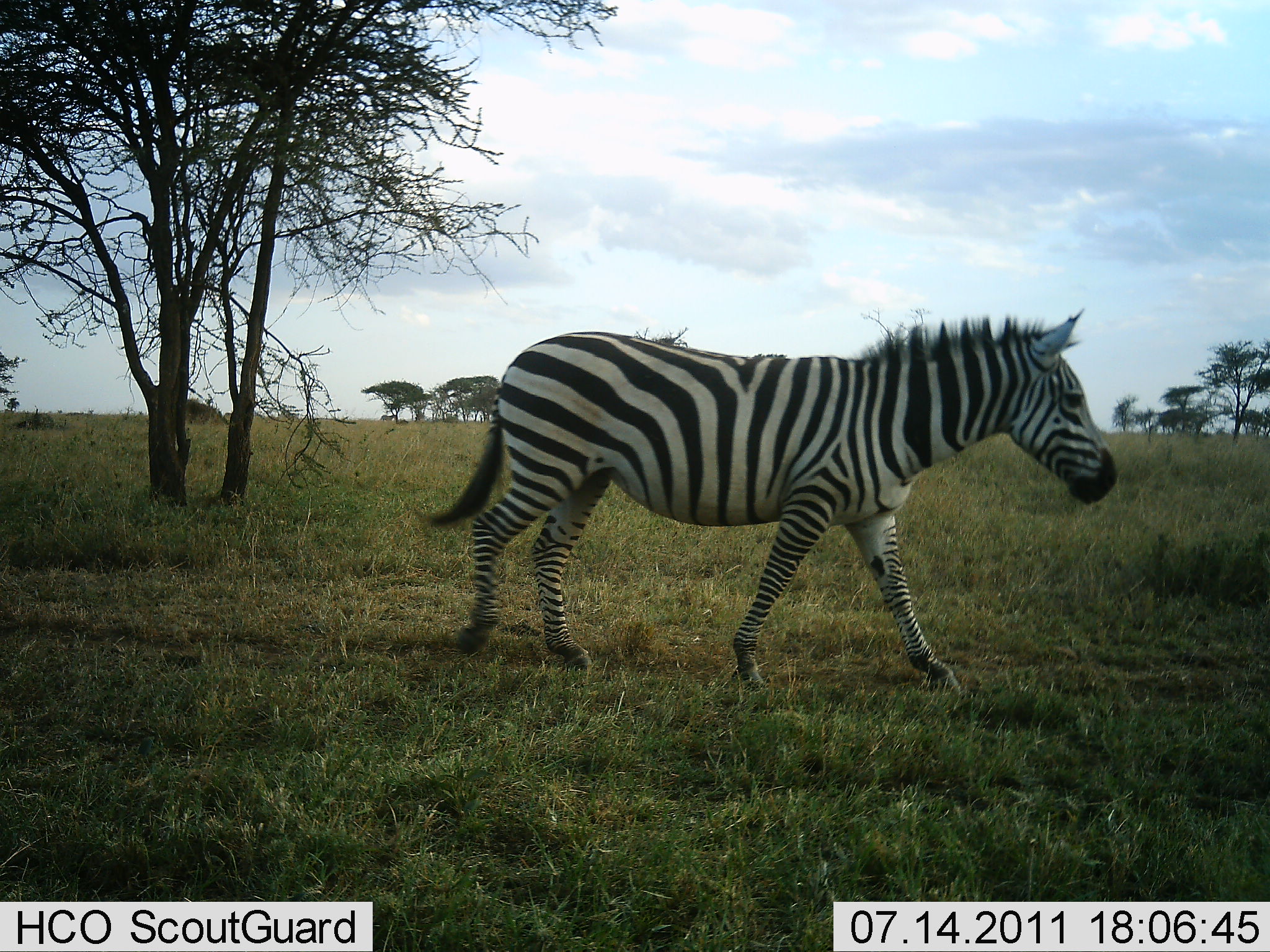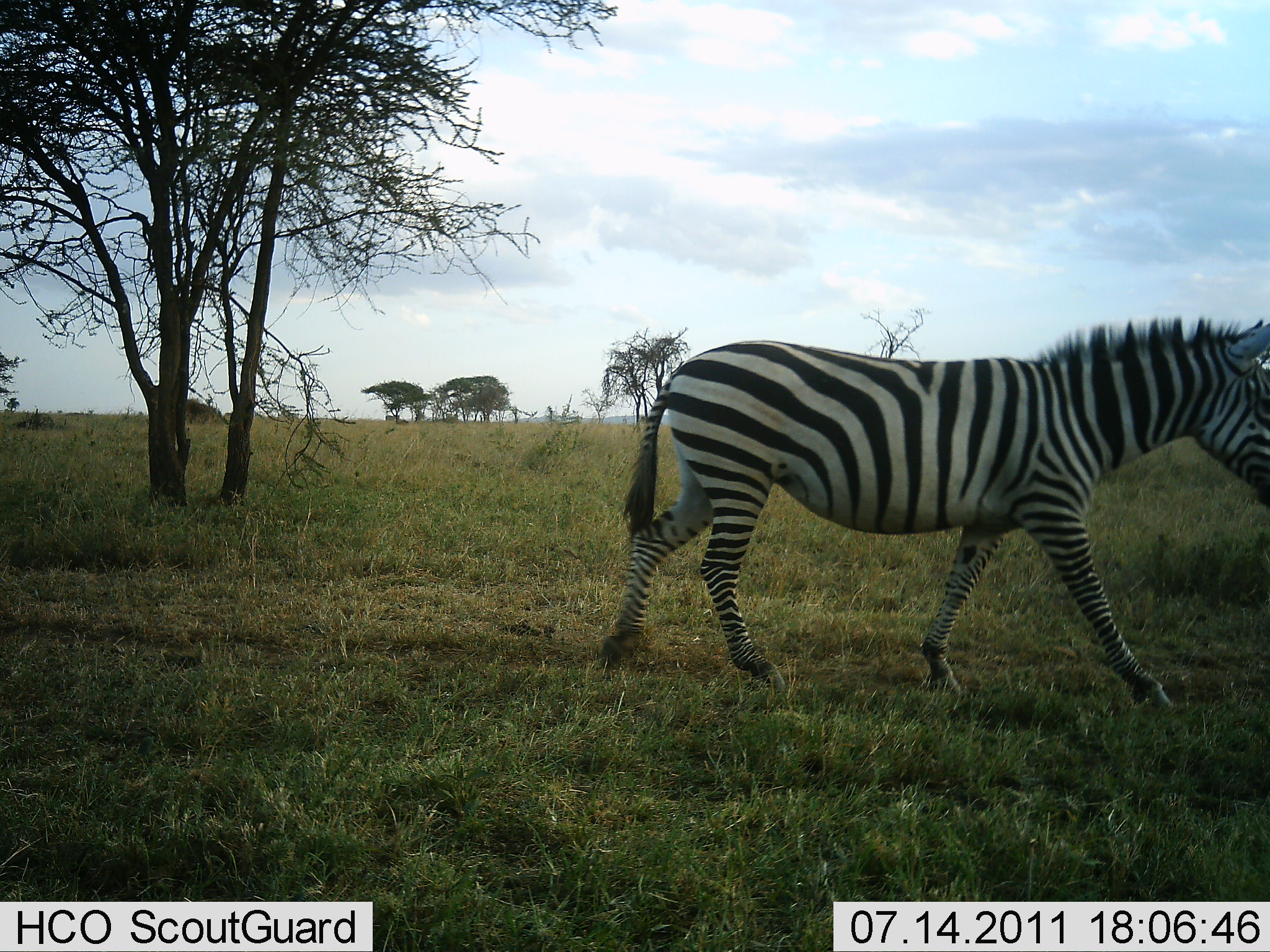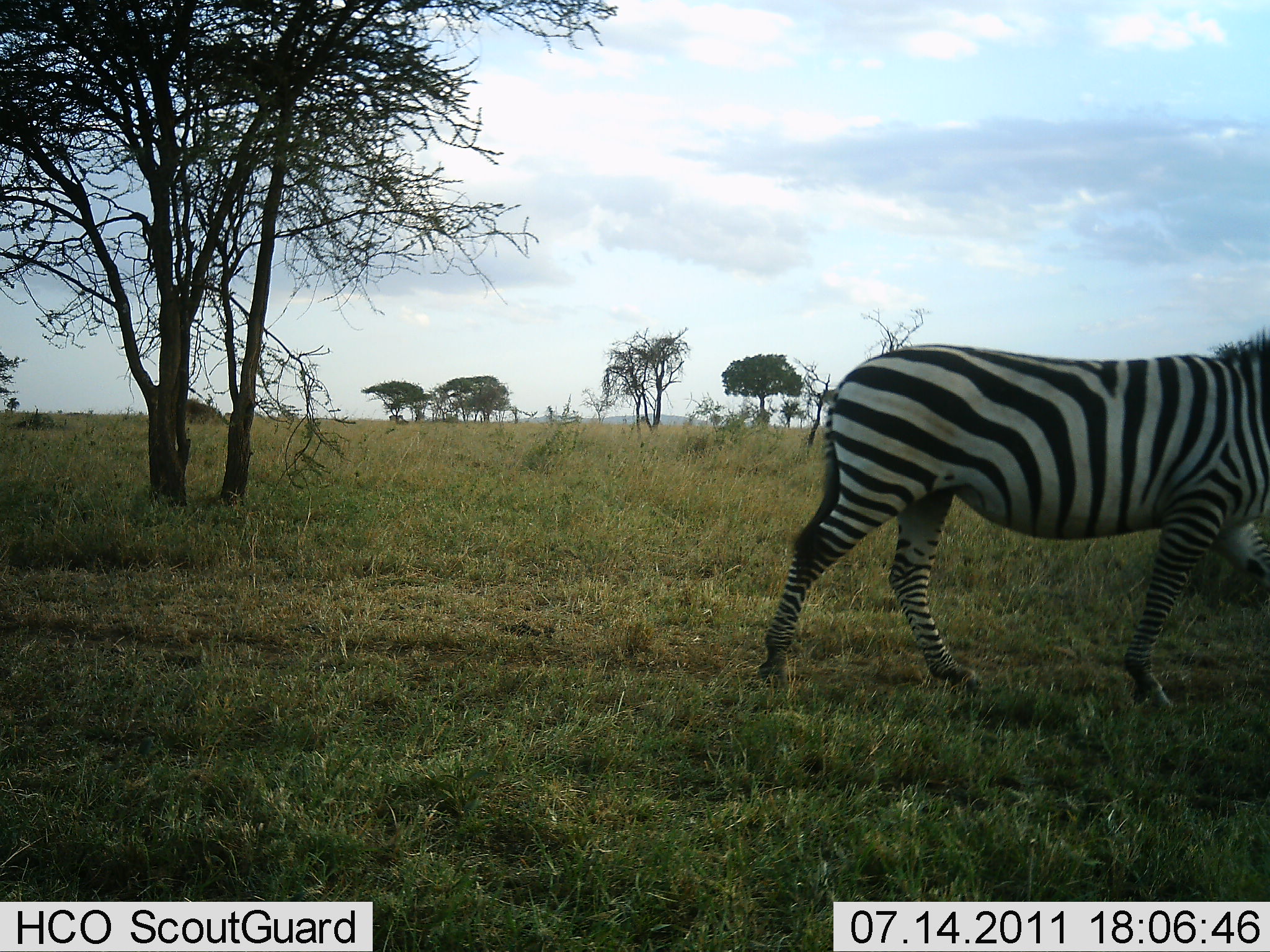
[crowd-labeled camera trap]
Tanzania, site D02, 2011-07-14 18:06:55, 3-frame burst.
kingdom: Animalia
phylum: Chordata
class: Mammalia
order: Perissodactyla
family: Equidae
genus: Equus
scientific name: Equus quagga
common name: plains zebra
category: zebra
Zebra (plains zebra) (Equus quagga), count 1. Behavior (volunteer vote fractions): standing 0%, resting 0%, moving 100%, interacting 0%. Young present (vote fraction): 0%. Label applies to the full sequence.